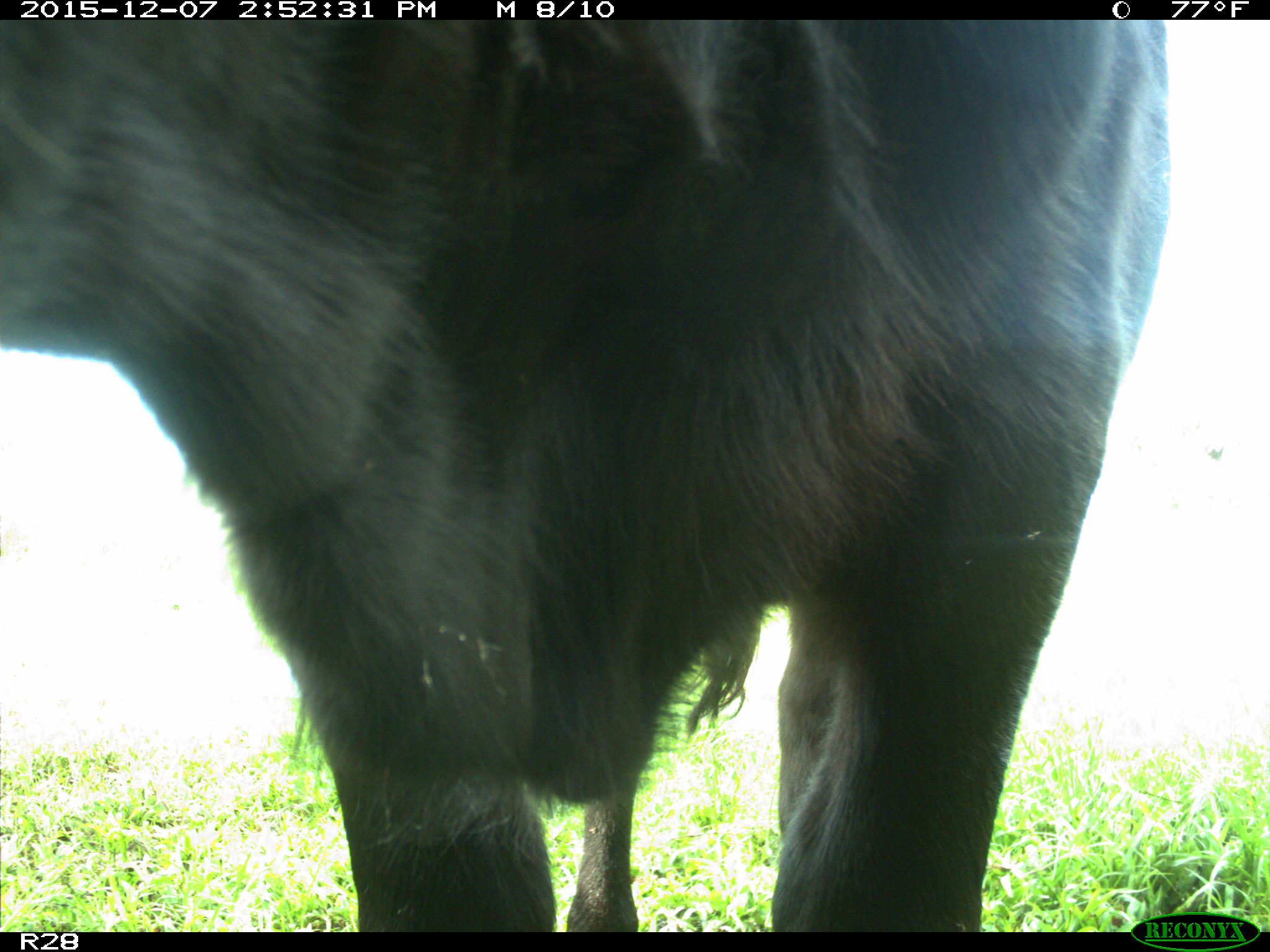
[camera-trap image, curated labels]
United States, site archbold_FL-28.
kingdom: Animalia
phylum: Chordata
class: Mammalia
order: Artiodactyla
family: Bovidae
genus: Bos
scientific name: Bos taurus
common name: domestic cow